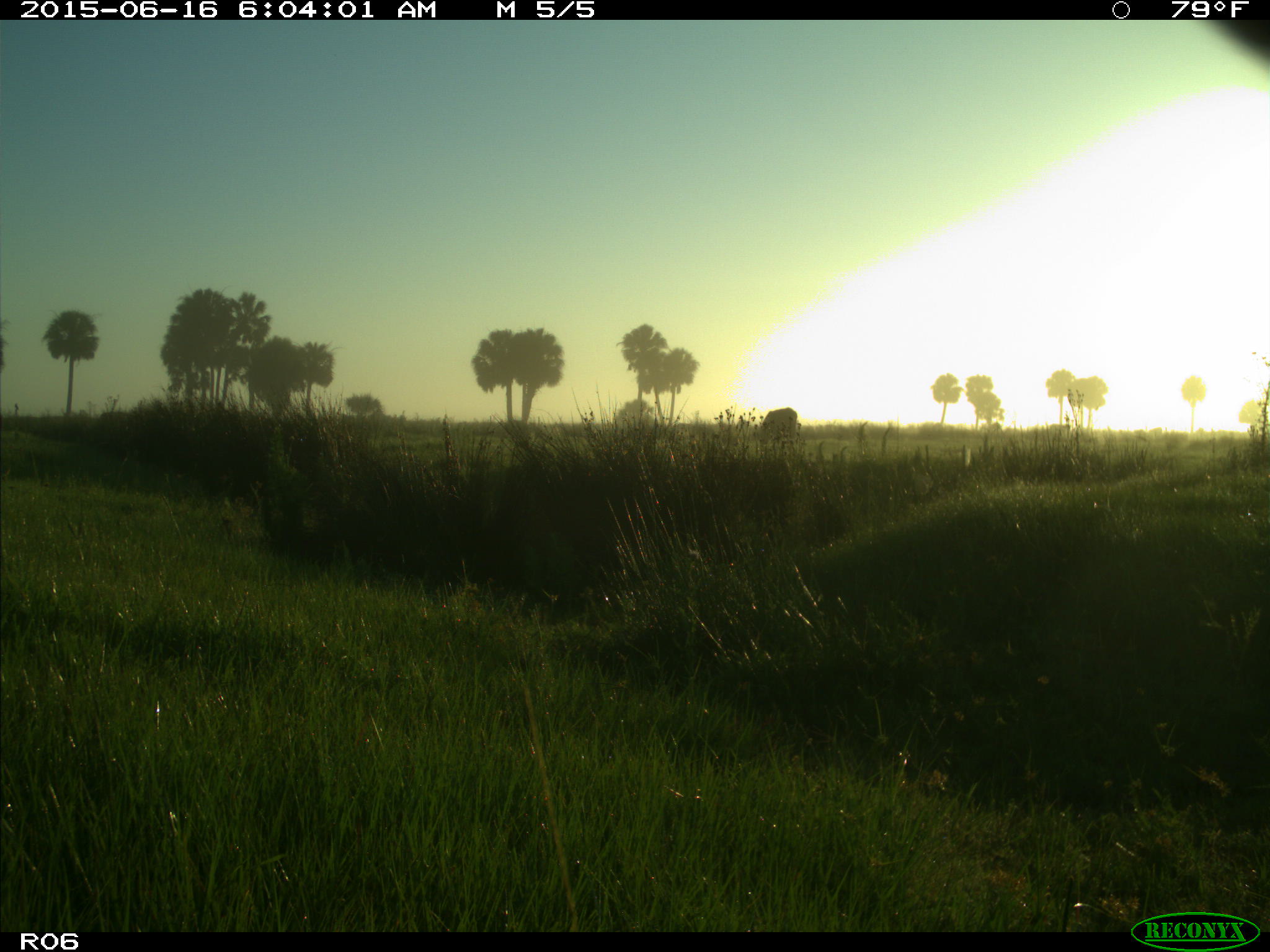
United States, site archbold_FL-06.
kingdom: Animalia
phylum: Chordata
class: Mammalia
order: Artiodactyla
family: Bovidae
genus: Bos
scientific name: Bos taurus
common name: domestic cow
Bos taurus (domestic cow).